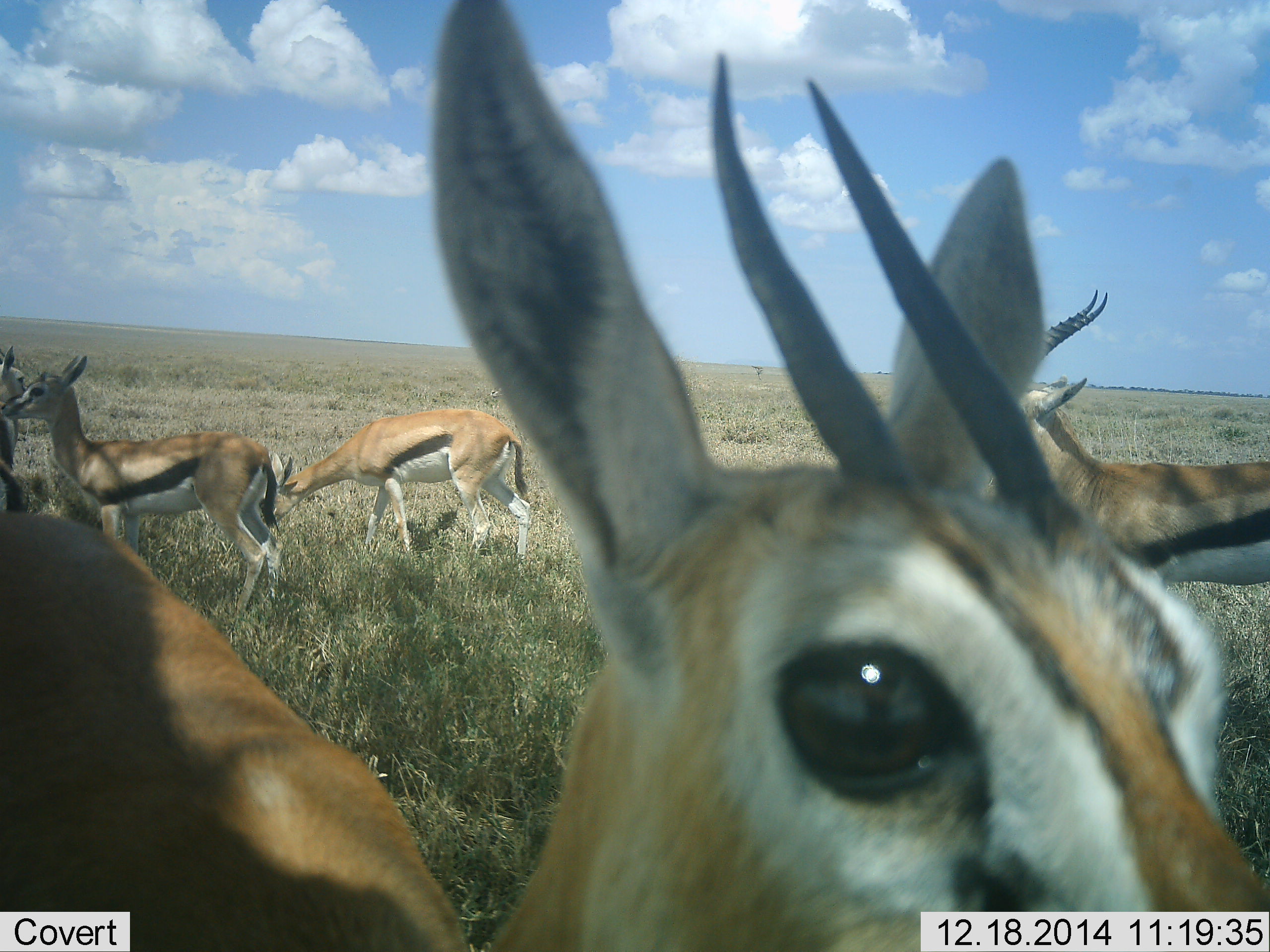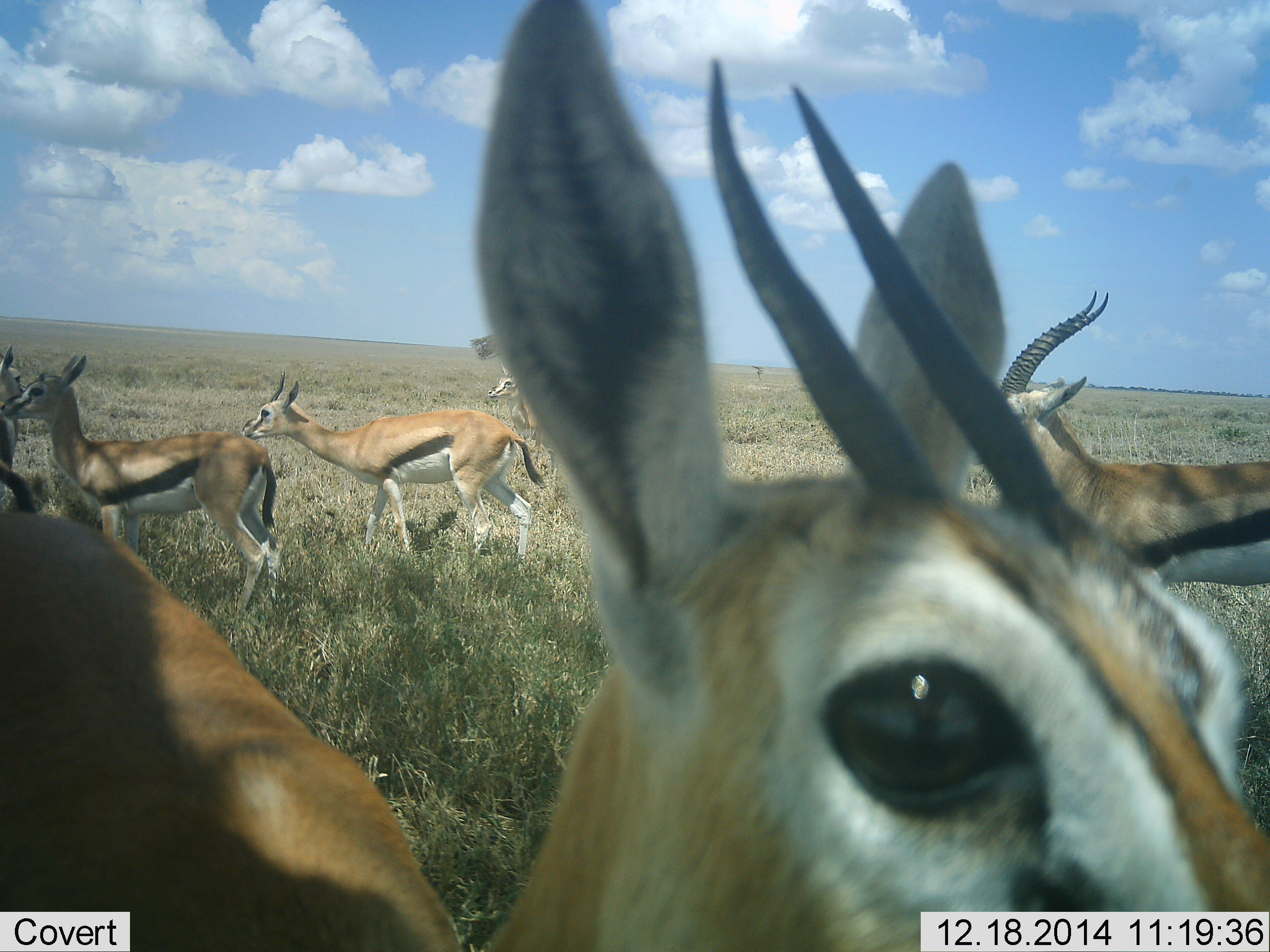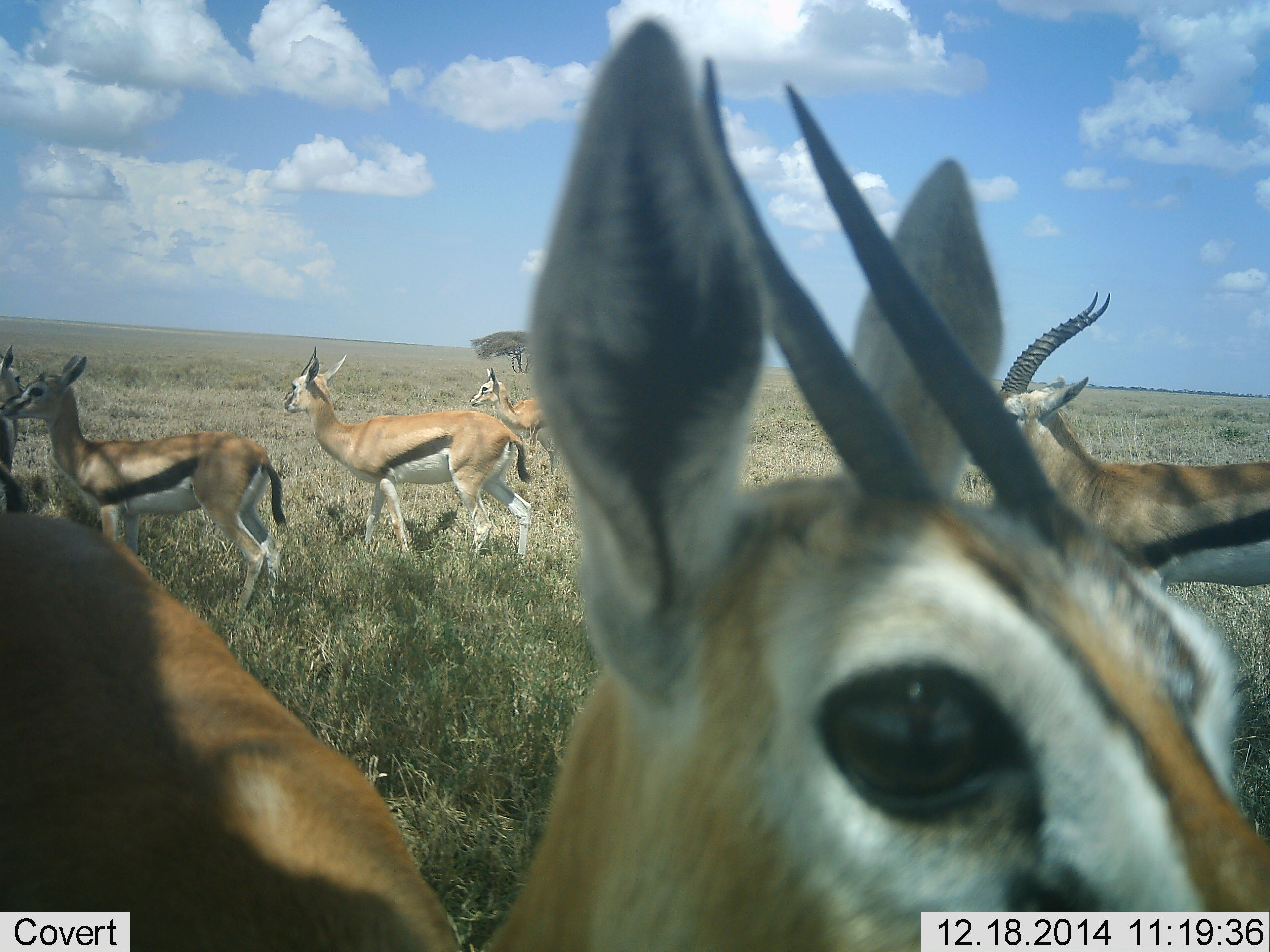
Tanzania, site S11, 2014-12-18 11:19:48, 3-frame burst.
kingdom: Animalia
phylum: Chordata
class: Mammalia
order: Artiodactyla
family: Bovidae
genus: Eudorcas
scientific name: Eudorcas thomsonii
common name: thomson's gazelle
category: gazellethomsons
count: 6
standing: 80%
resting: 0%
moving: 20%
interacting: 0%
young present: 10%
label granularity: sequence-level